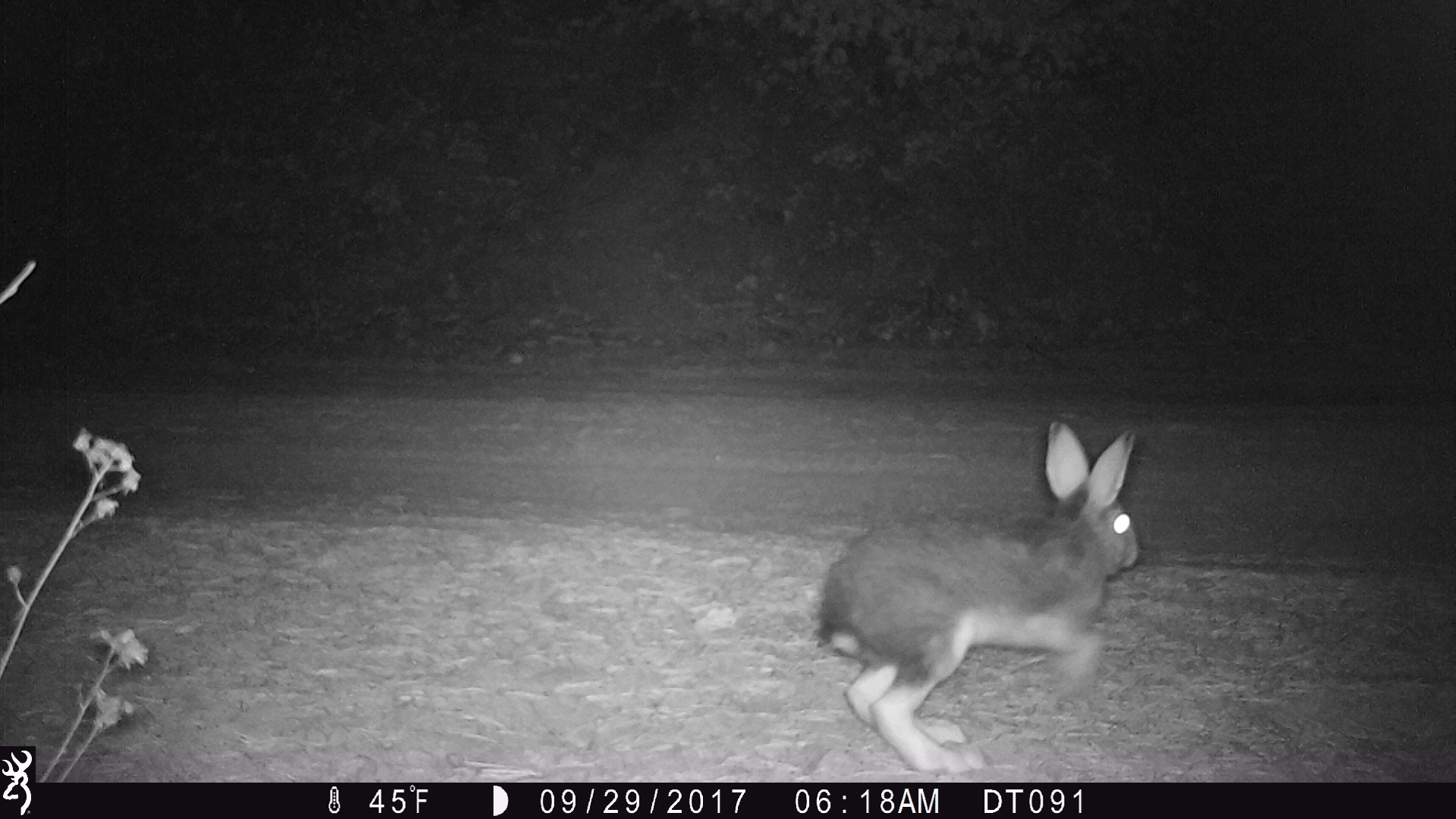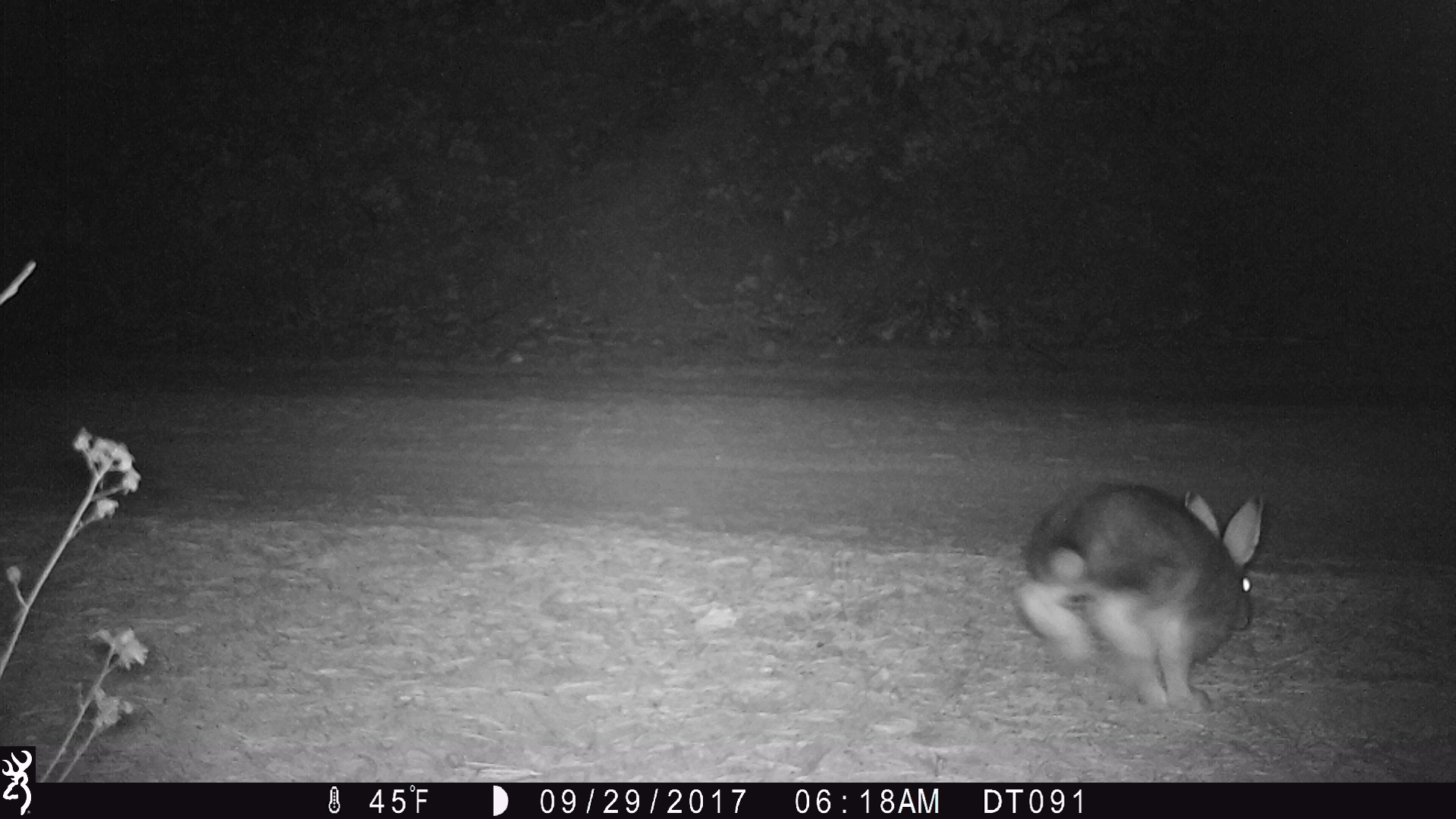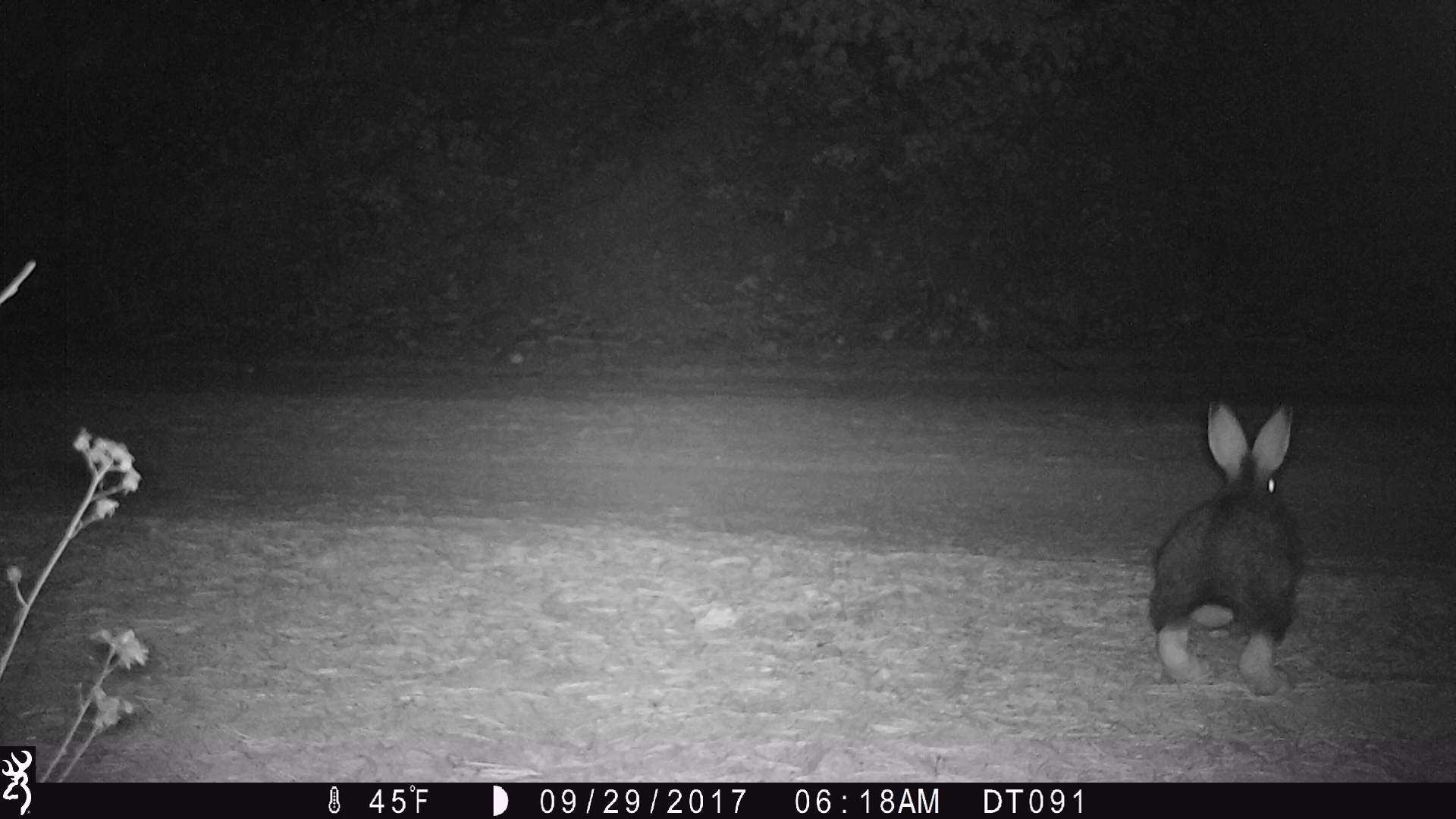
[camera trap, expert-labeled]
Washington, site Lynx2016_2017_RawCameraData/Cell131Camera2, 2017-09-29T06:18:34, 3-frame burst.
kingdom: Animalia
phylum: Chordata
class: Mammalia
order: Lagomorpha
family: Leporidae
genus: Lepus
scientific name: Lepus americanus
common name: snowshoe hare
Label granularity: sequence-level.